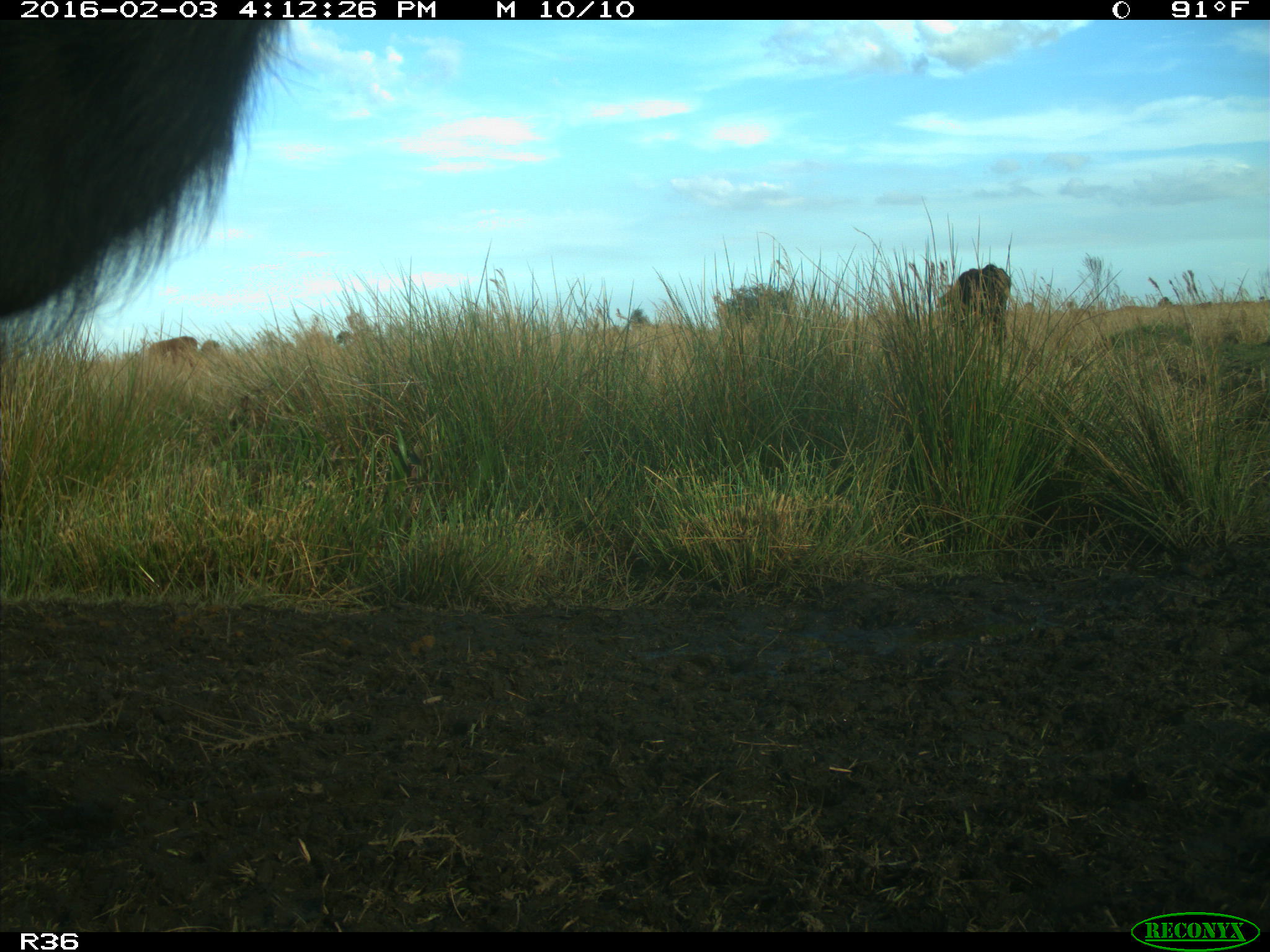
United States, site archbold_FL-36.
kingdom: Animalia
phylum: Chordata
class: Mammalia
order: Artiodactyla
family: Bovidae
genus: Bos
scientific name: Bos taurus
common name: domestic cow